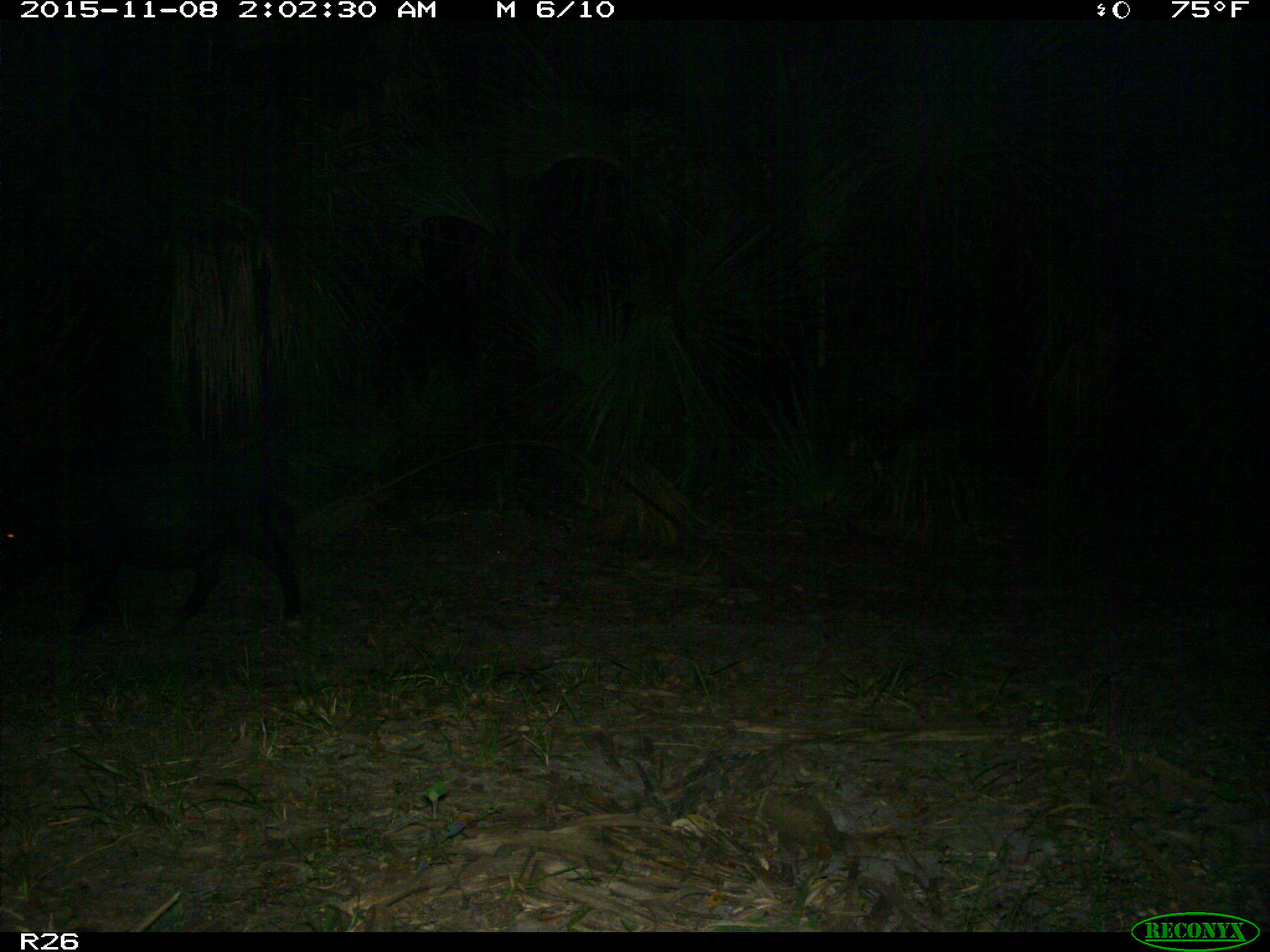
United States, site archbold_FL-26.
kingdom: Animalia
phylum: Chordata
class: Mammalia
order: Artiodactyla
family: Suidae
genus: Sus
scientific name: Sus scrofa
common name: wild boar